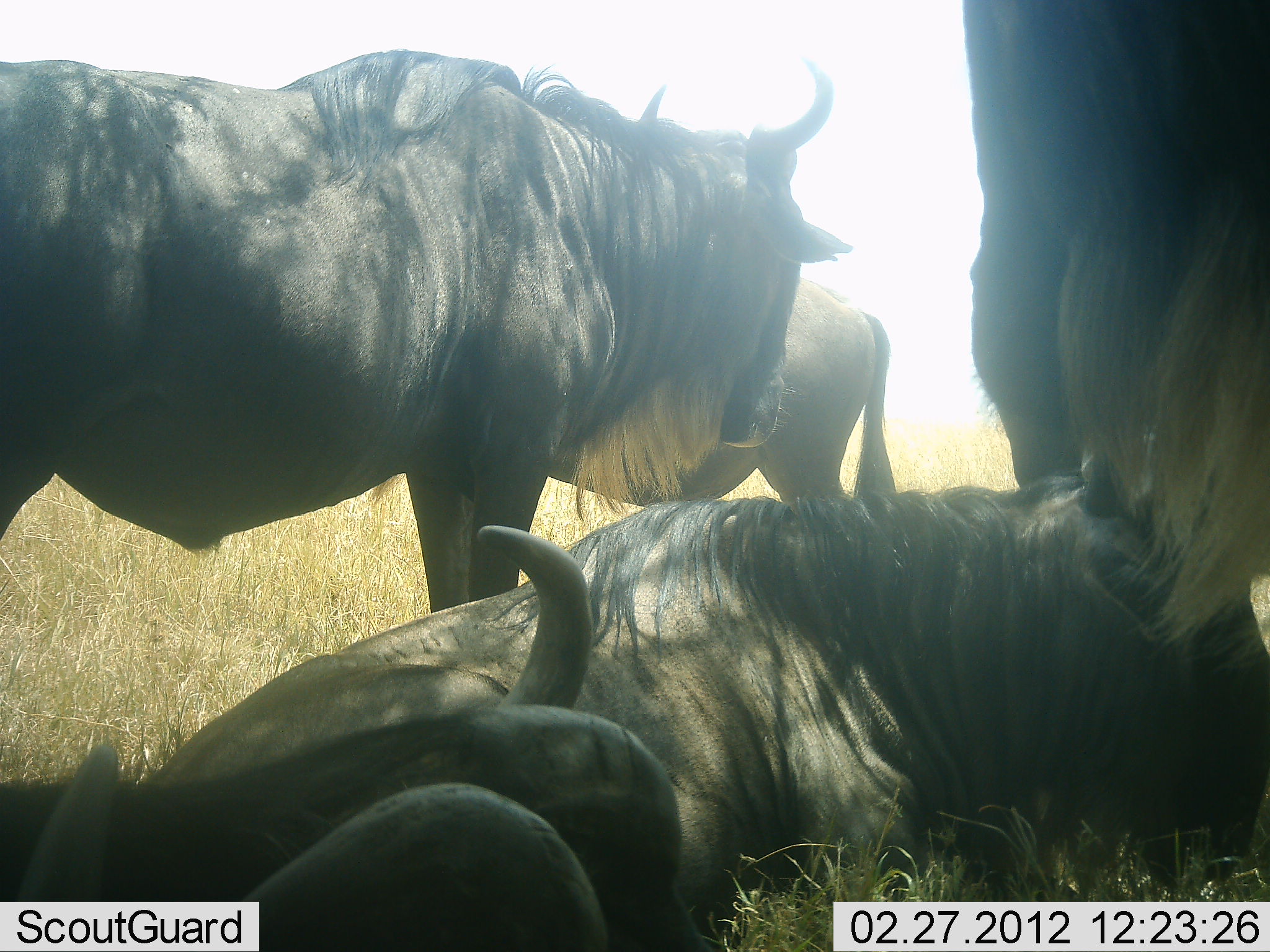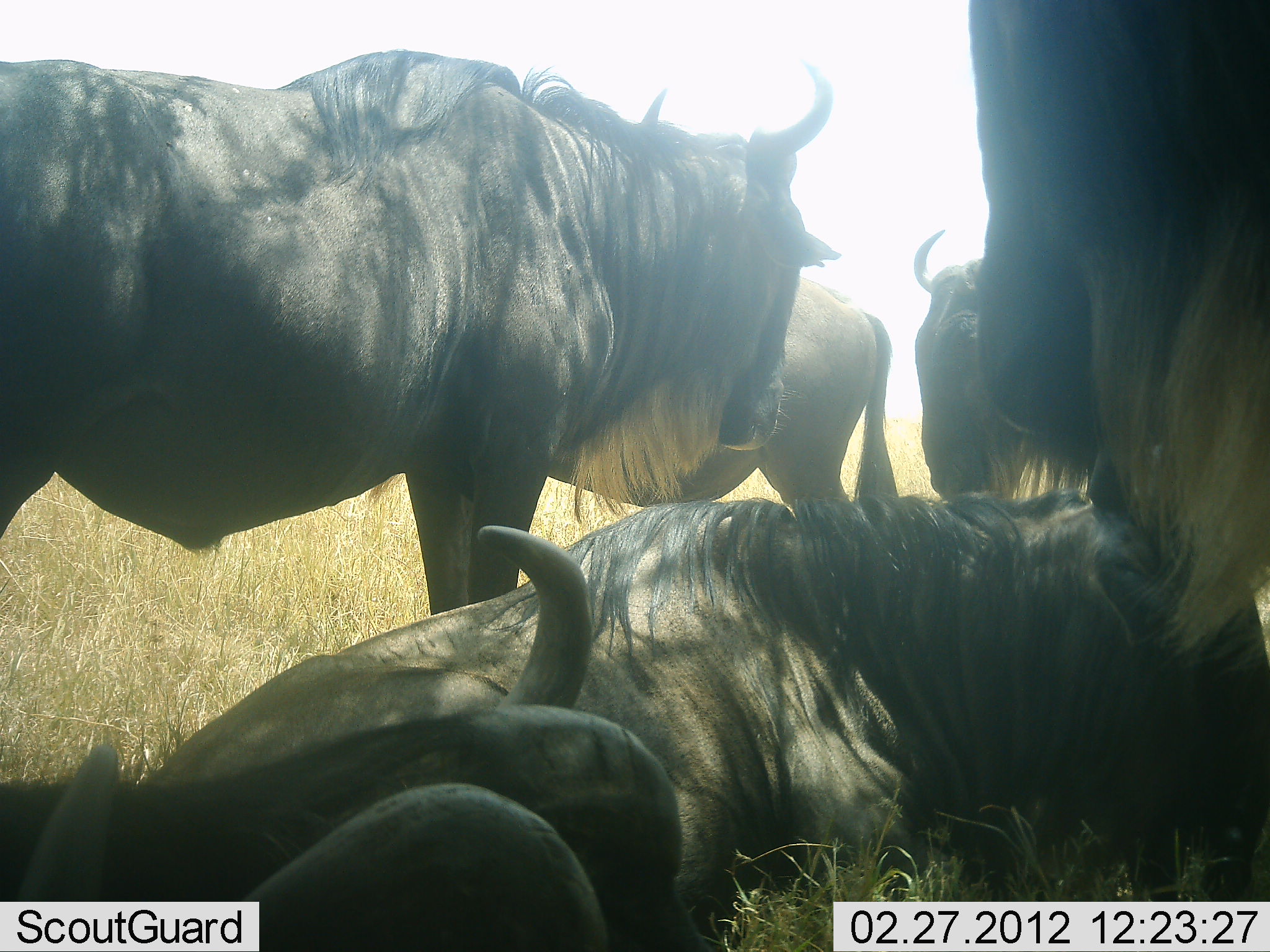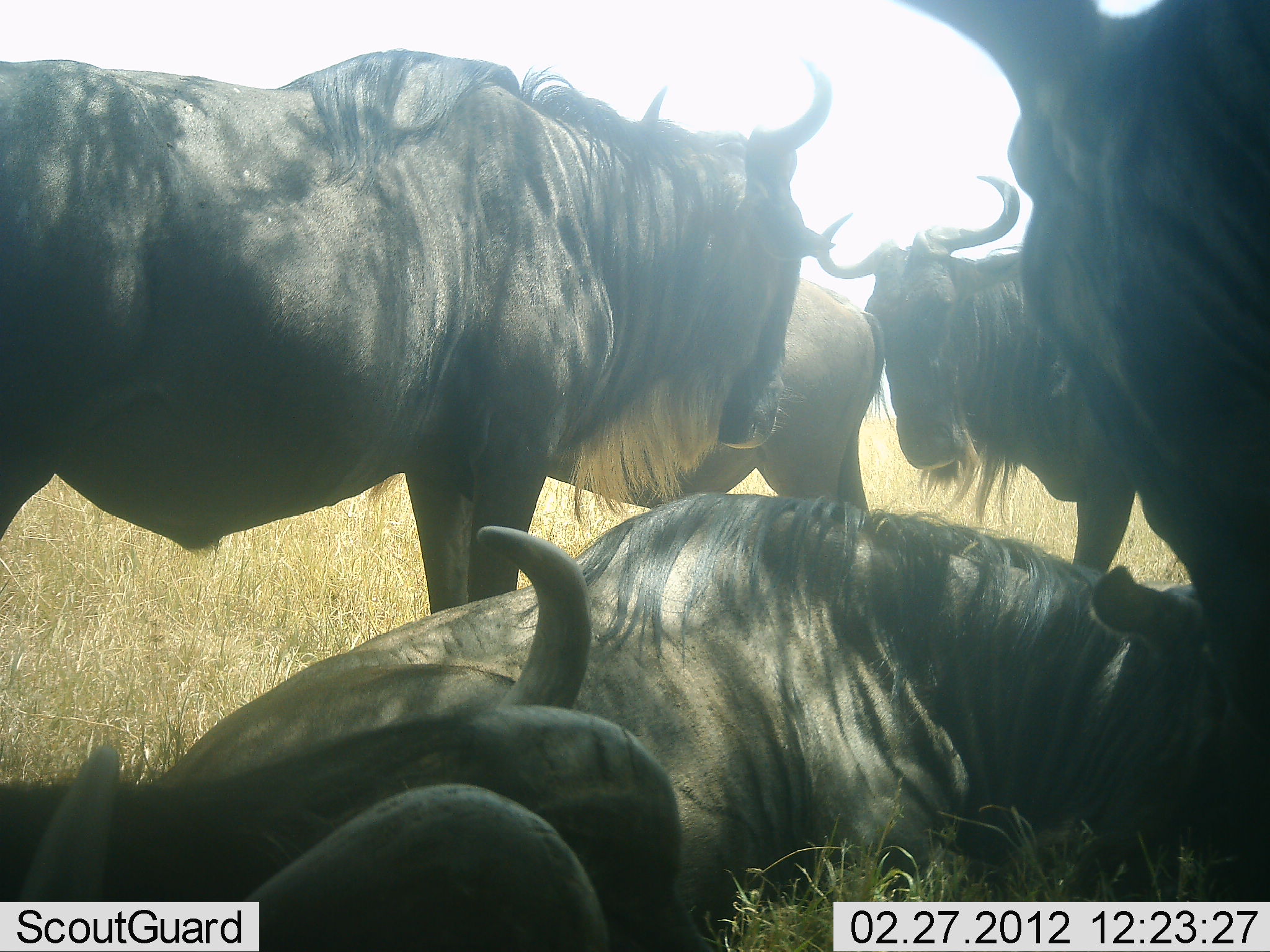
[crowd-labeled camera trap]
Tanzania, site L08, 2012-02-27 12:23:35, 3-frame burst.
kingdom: Animalia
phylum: Chordata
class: Mammalia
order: Artiodactyla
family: Bovidae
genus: Connochaetes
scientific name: Connochaetes taurinus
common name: blue wildebeest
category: wildebeest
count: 6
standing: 86%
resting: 93%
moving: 7%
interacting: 7%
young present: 0%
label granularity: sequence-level